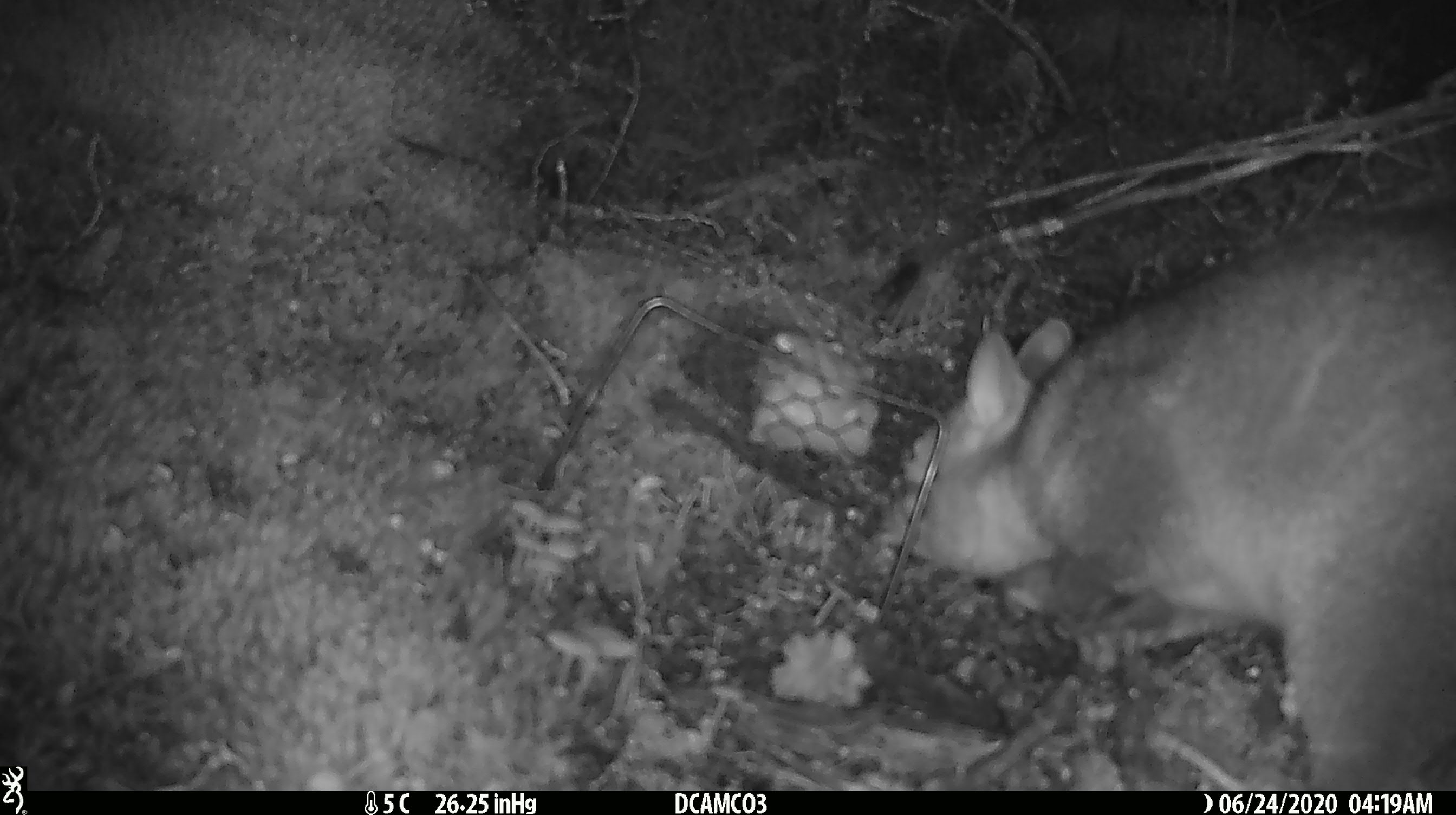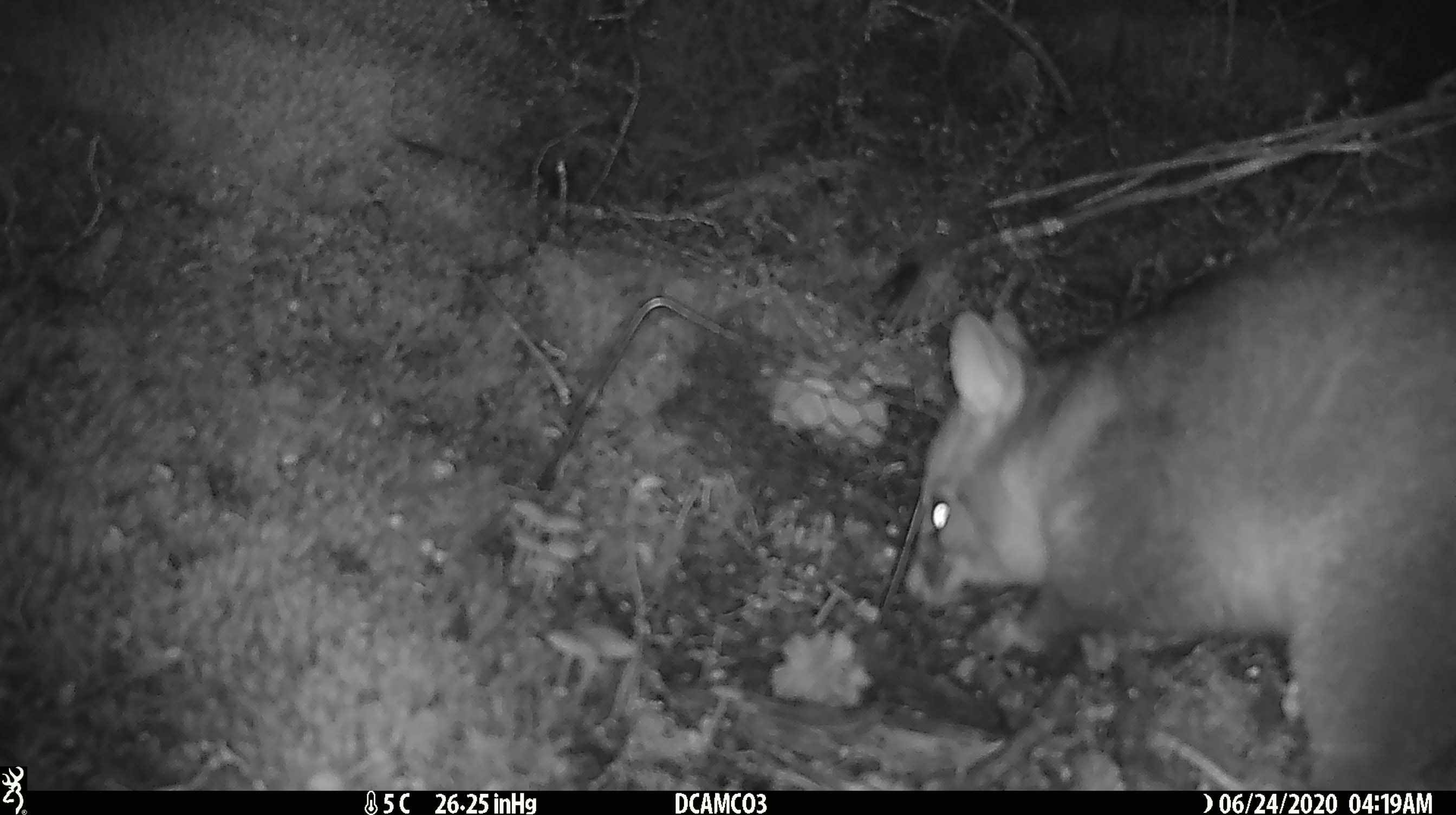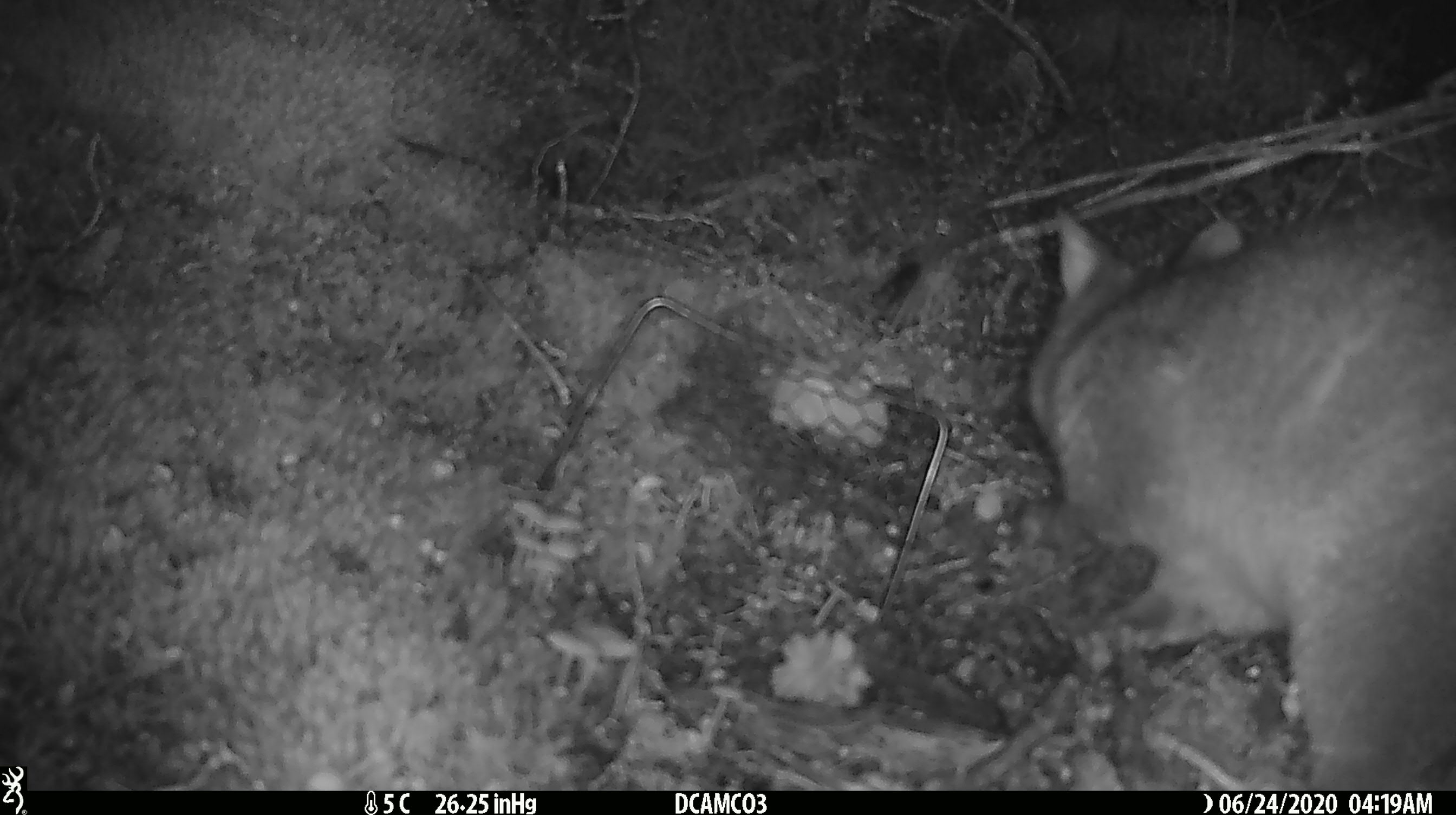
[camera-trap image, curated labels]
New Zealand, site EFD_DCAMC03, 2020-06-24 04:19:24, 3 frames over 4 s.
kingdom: Animalia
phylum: Chordata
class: Mammalia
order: Diprotodontia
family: Phalangeridae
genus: Trichosurus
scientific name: Trichosurus vulpecula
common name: common brushtail possum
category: possum